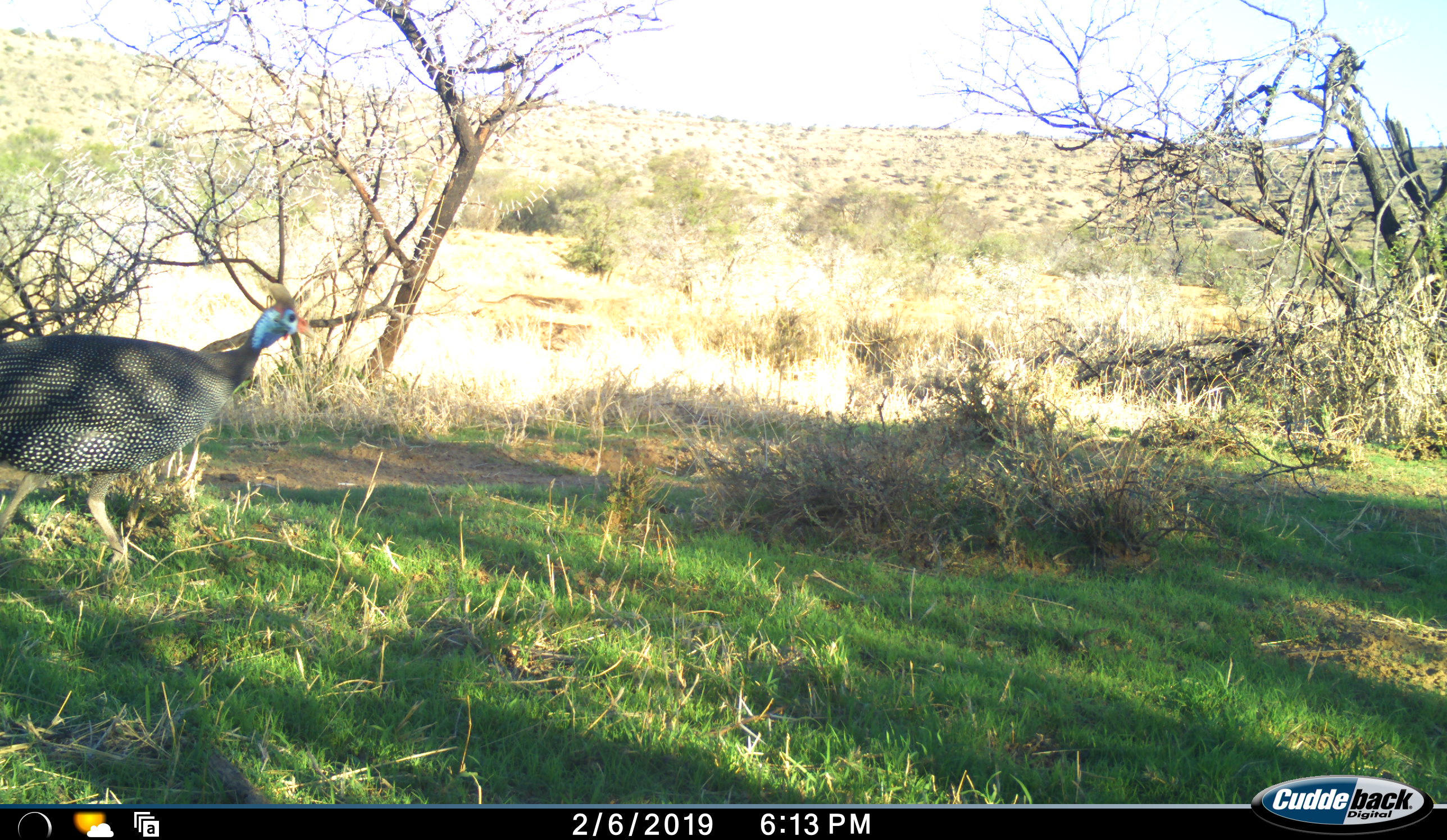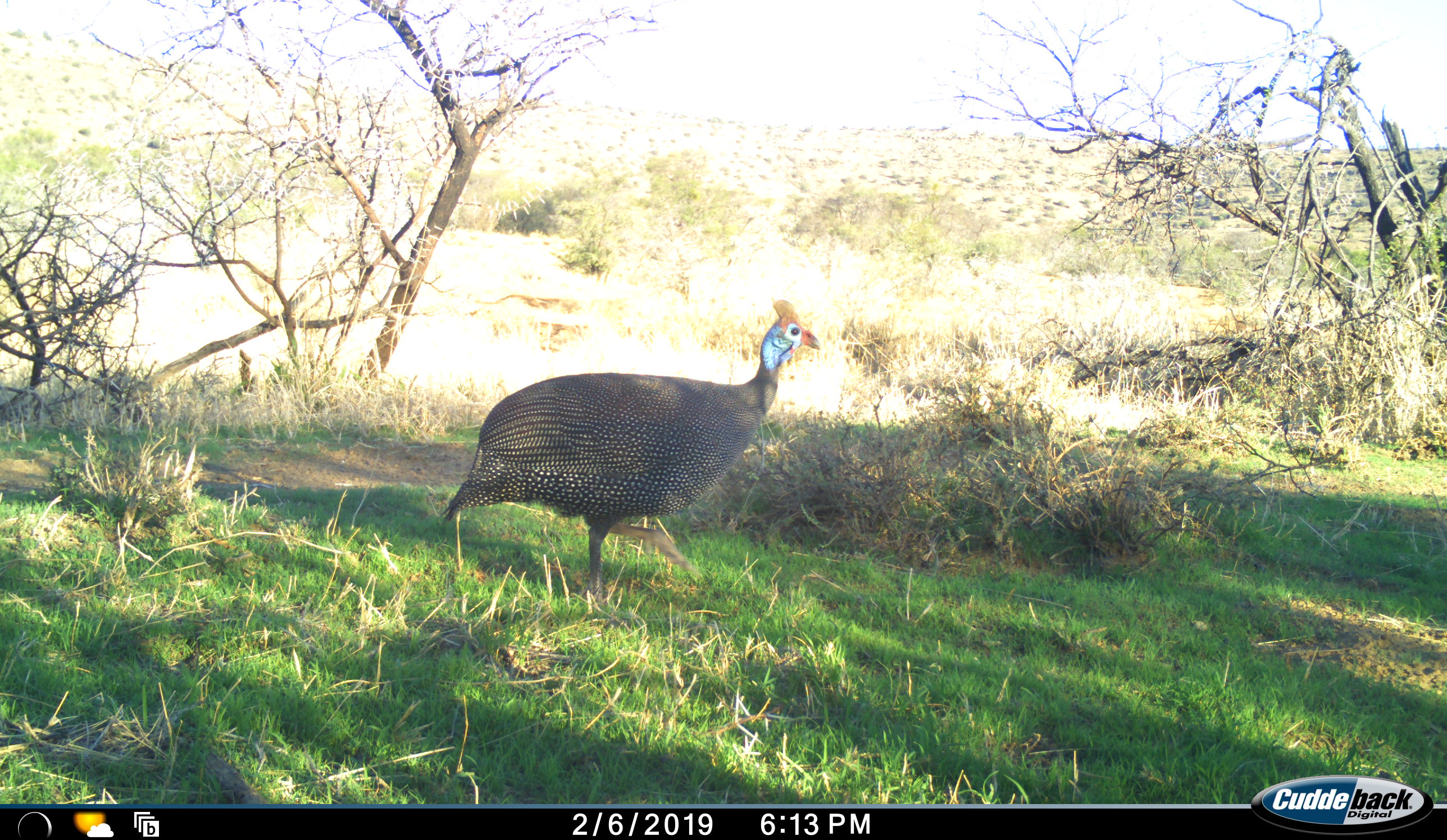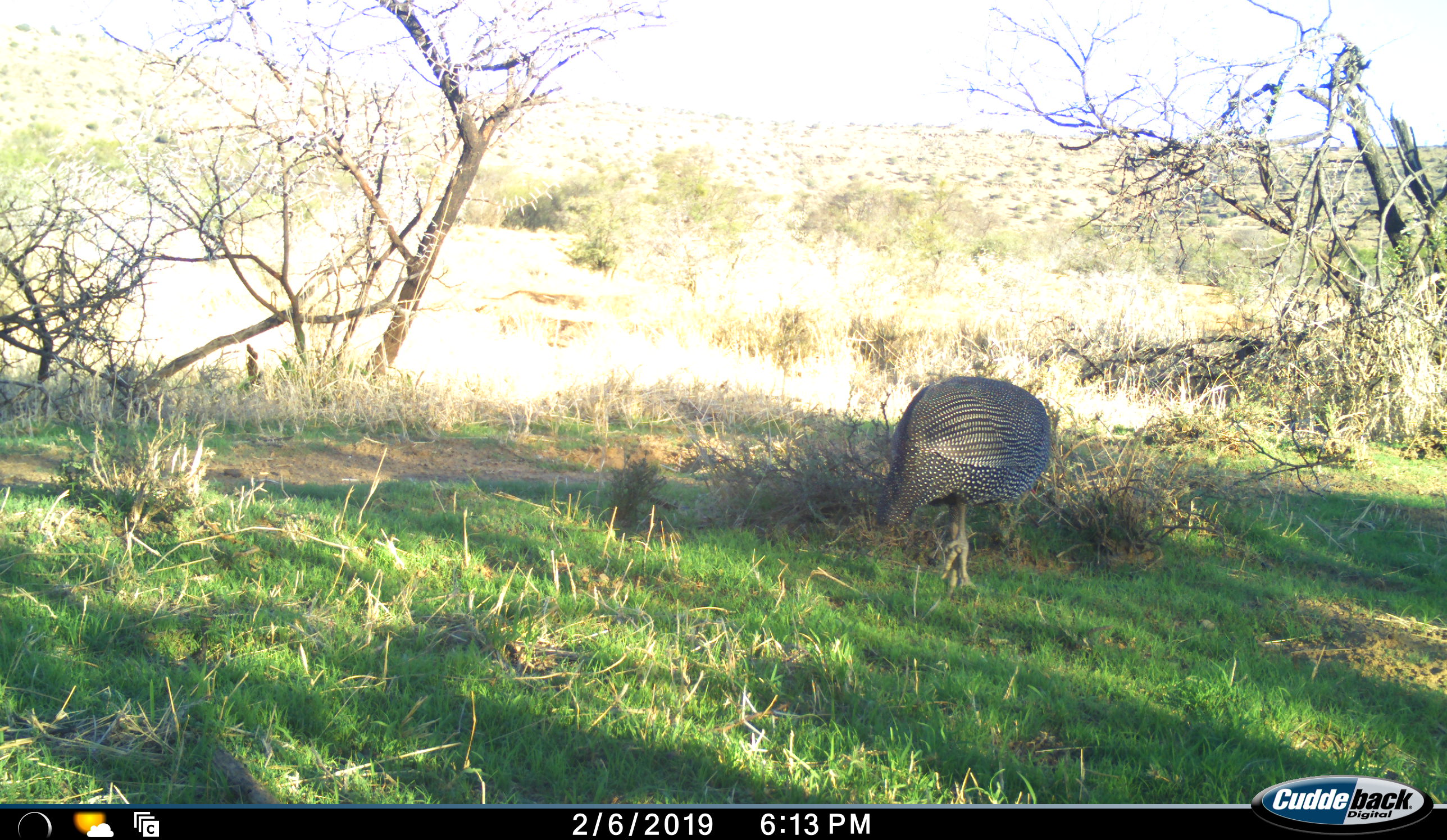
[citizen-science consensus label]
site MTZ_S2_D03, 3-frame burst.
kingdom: Animalia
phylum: Chordata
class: Aves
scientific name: Aves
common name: bird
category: birdother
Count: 1.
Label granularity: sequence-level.